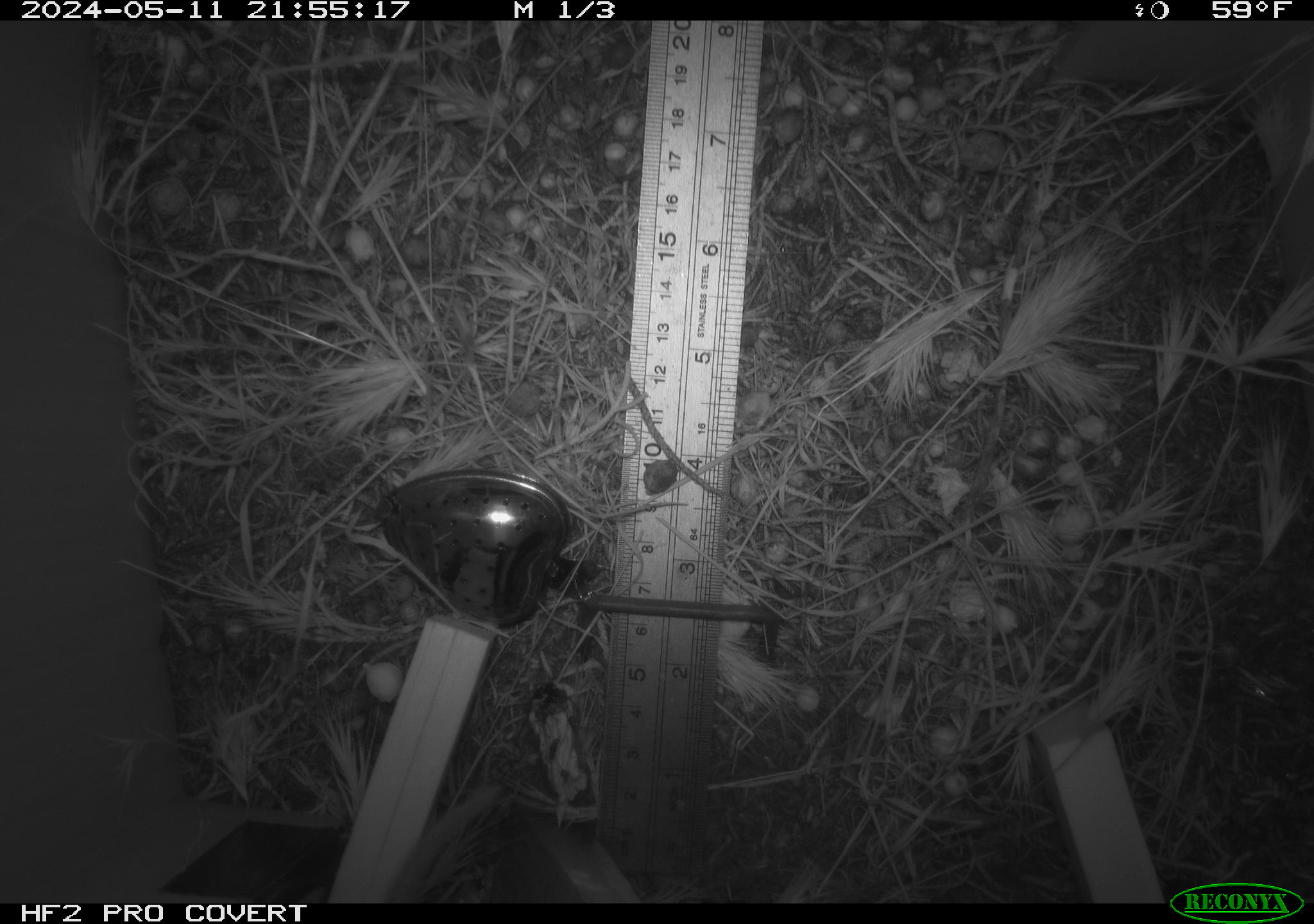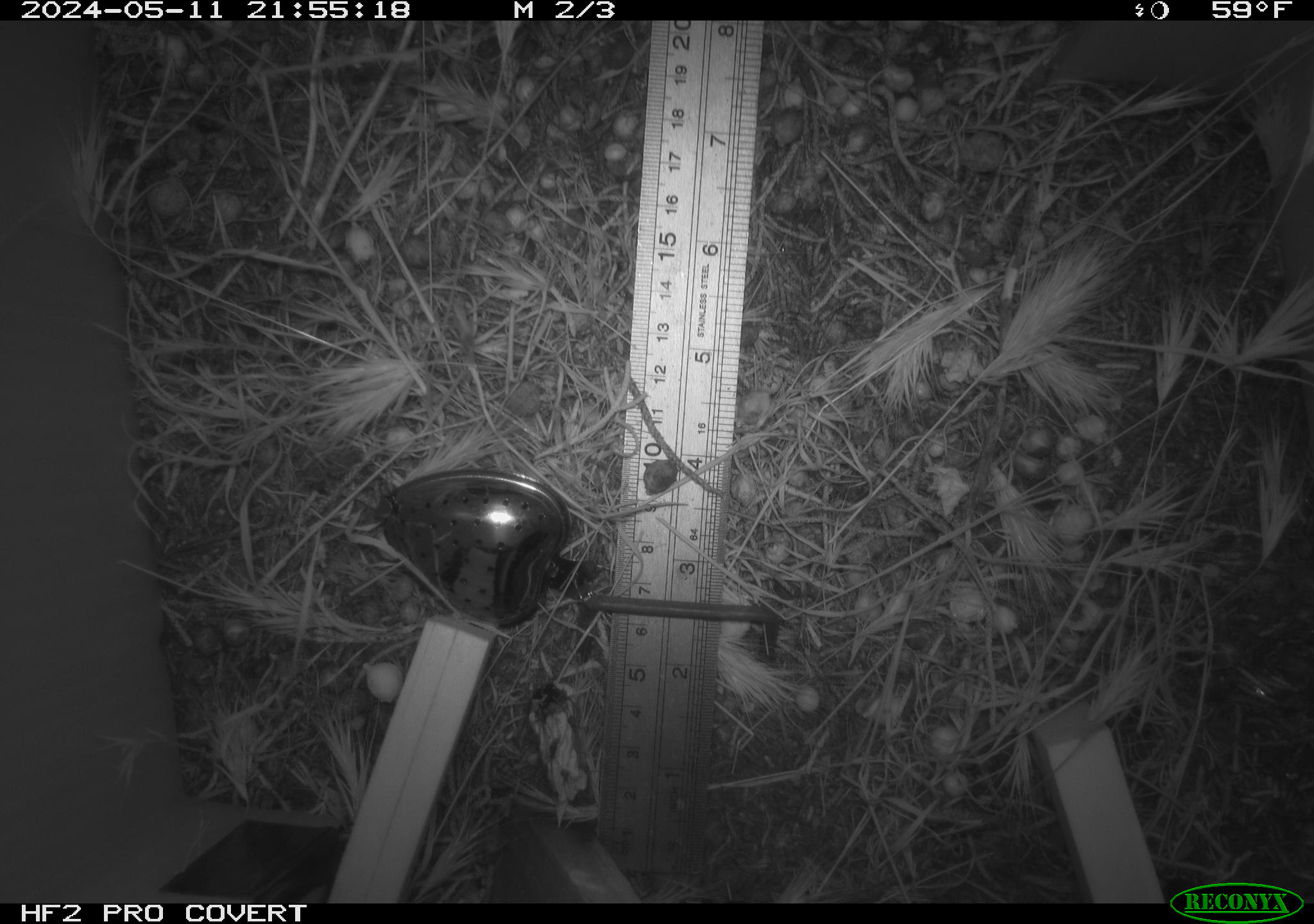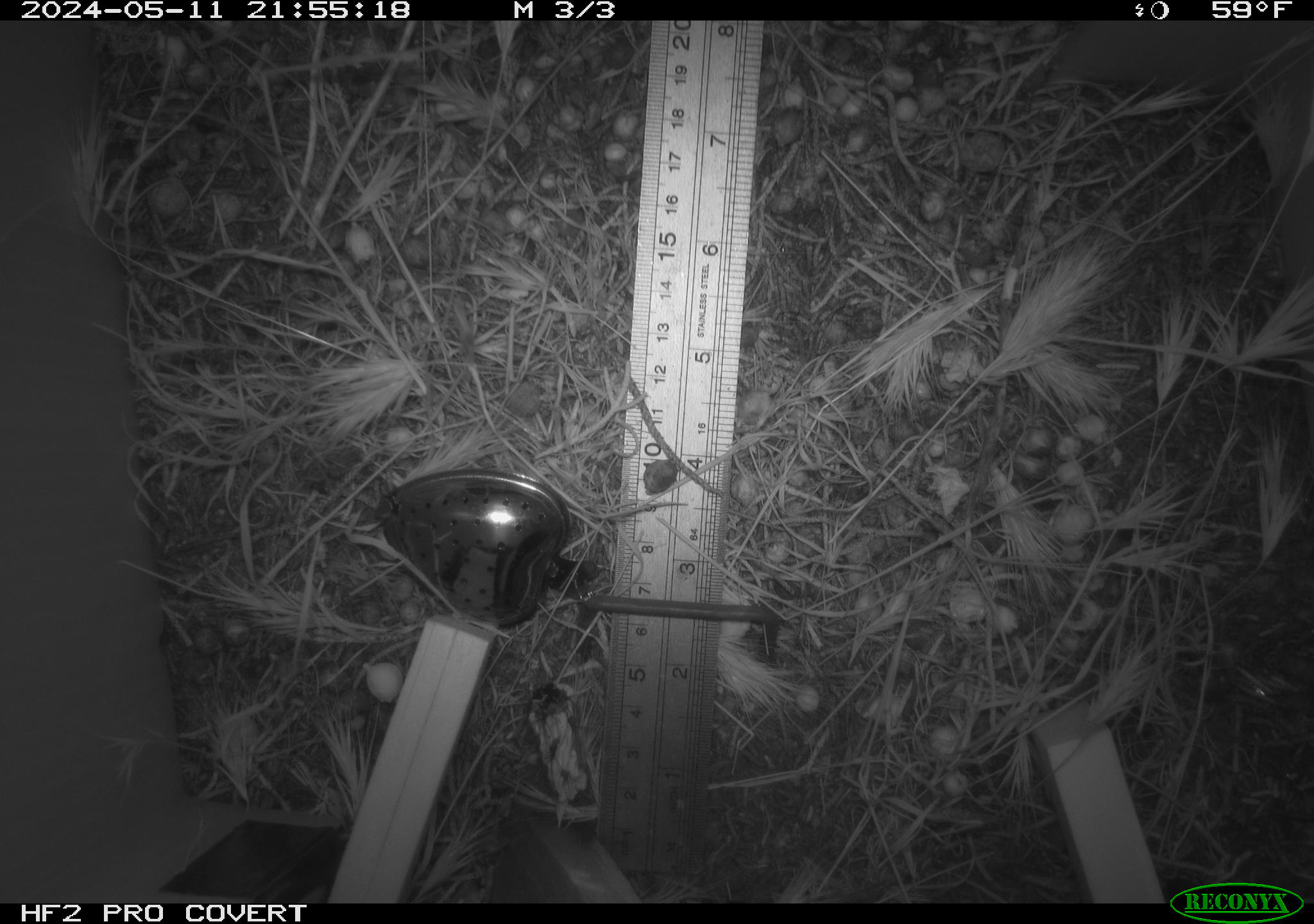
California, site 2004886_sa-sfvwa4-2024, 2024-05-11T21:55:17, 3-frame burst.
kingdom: Animalia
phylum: Chordata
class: Mammalia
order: Rodentia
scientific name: Rodentia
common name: mouse species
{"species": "mouse species (Rodentia)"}